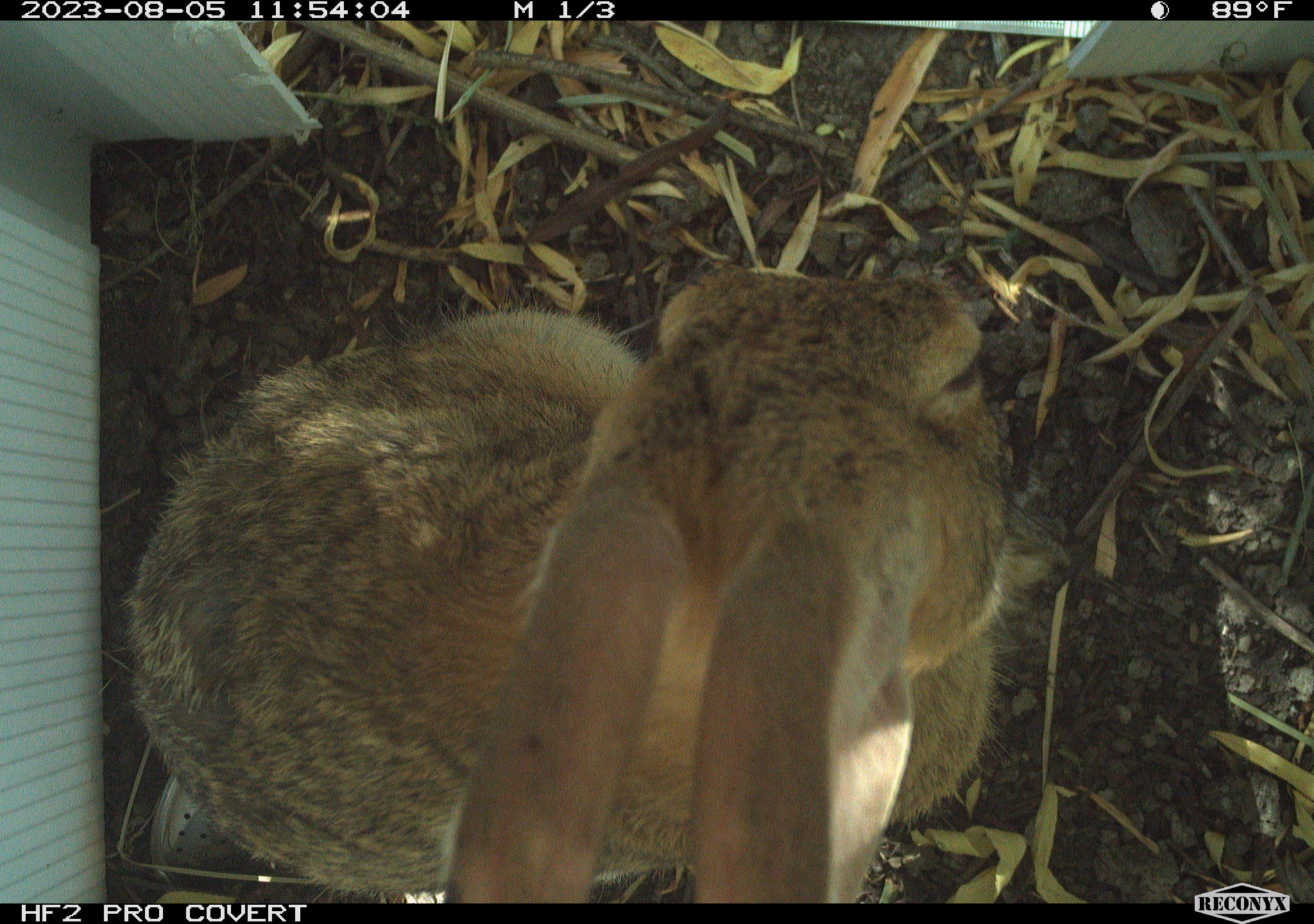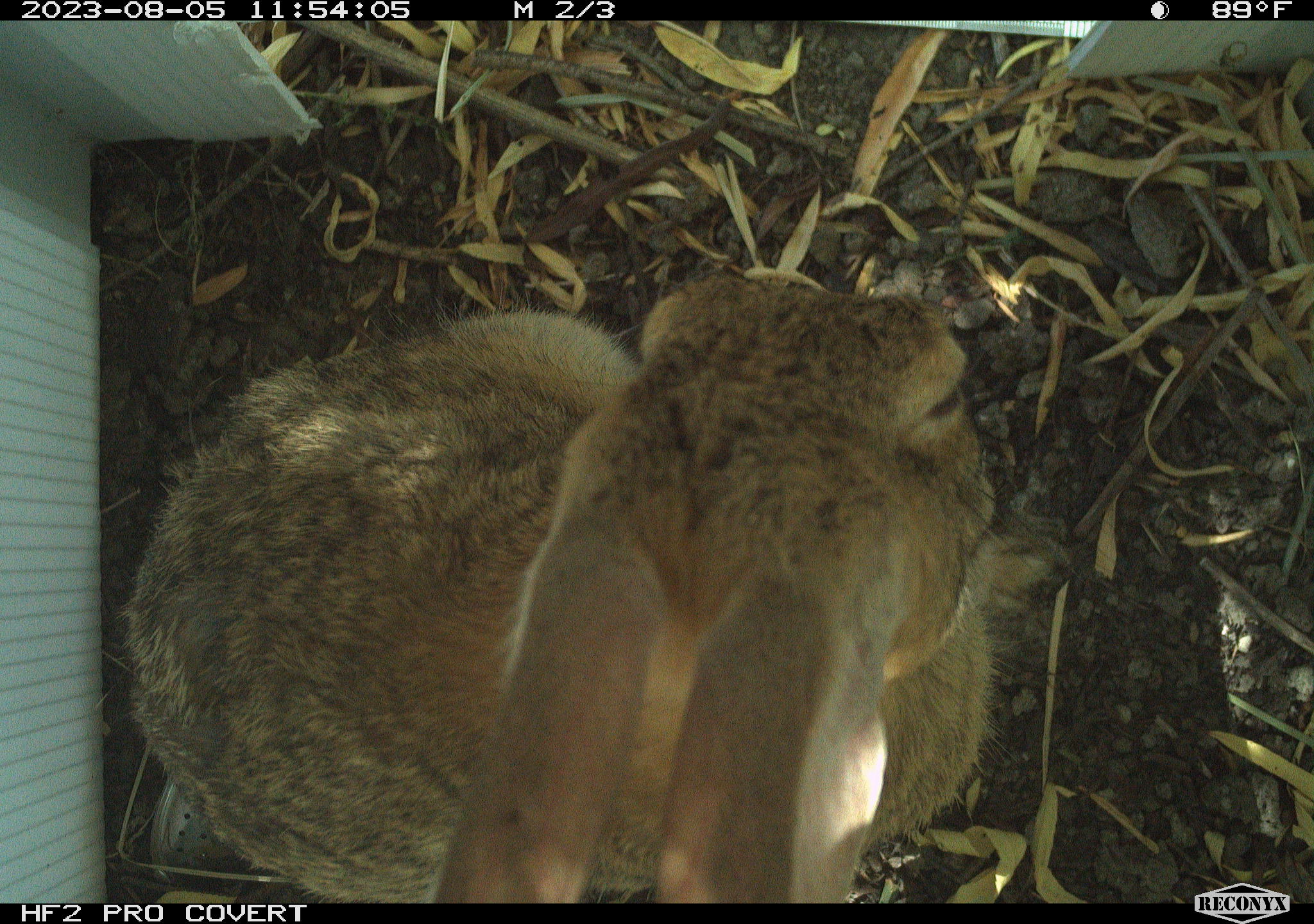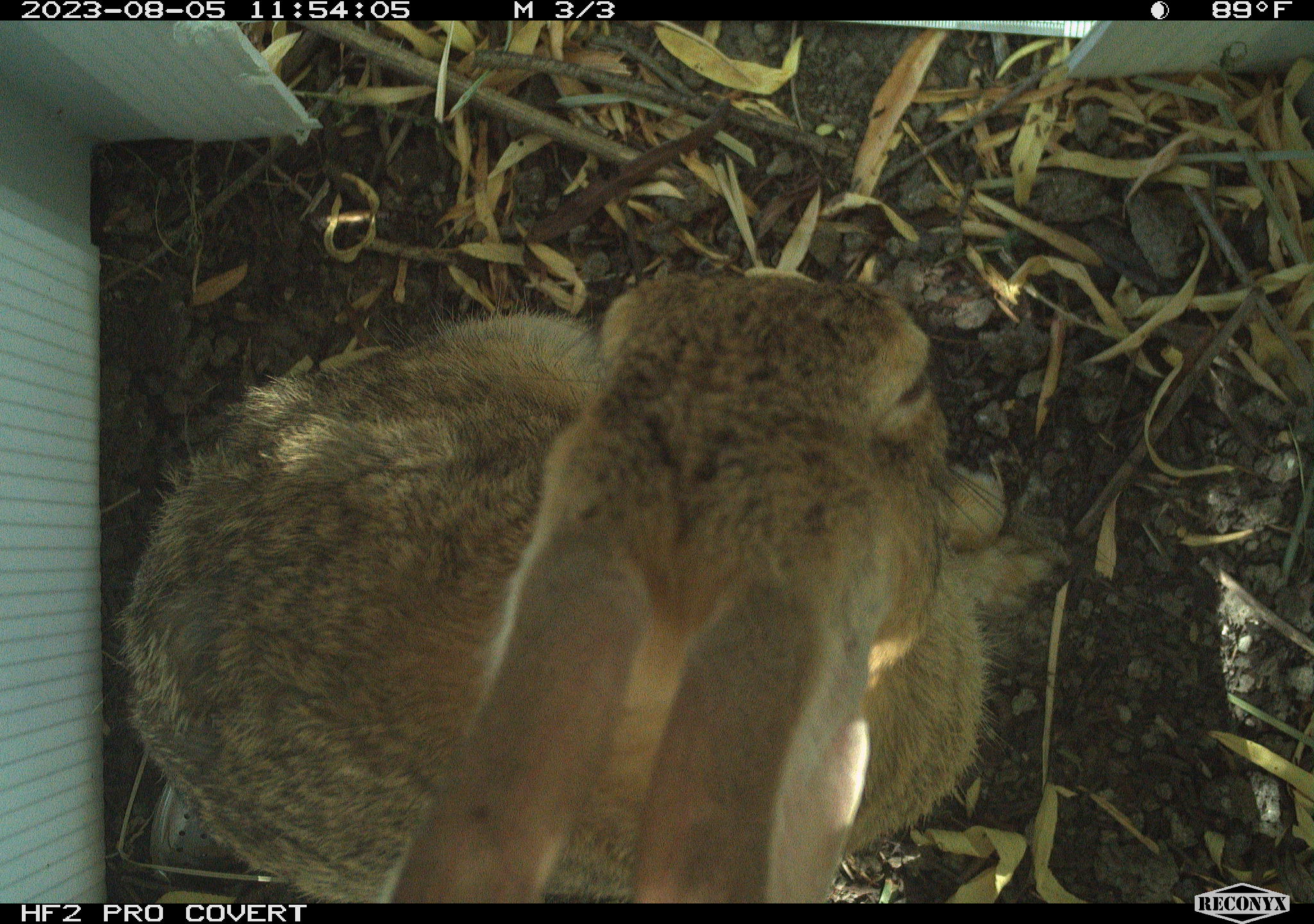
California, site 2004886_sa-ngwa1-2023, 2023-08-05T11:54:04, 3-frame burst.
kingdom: Animalia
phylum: Chordata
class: Mammalia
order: Lagomorpha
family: Leporidae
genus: Sylvilagus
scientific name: Sylvilagus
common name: cottontail rabbits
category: sylvilagus species